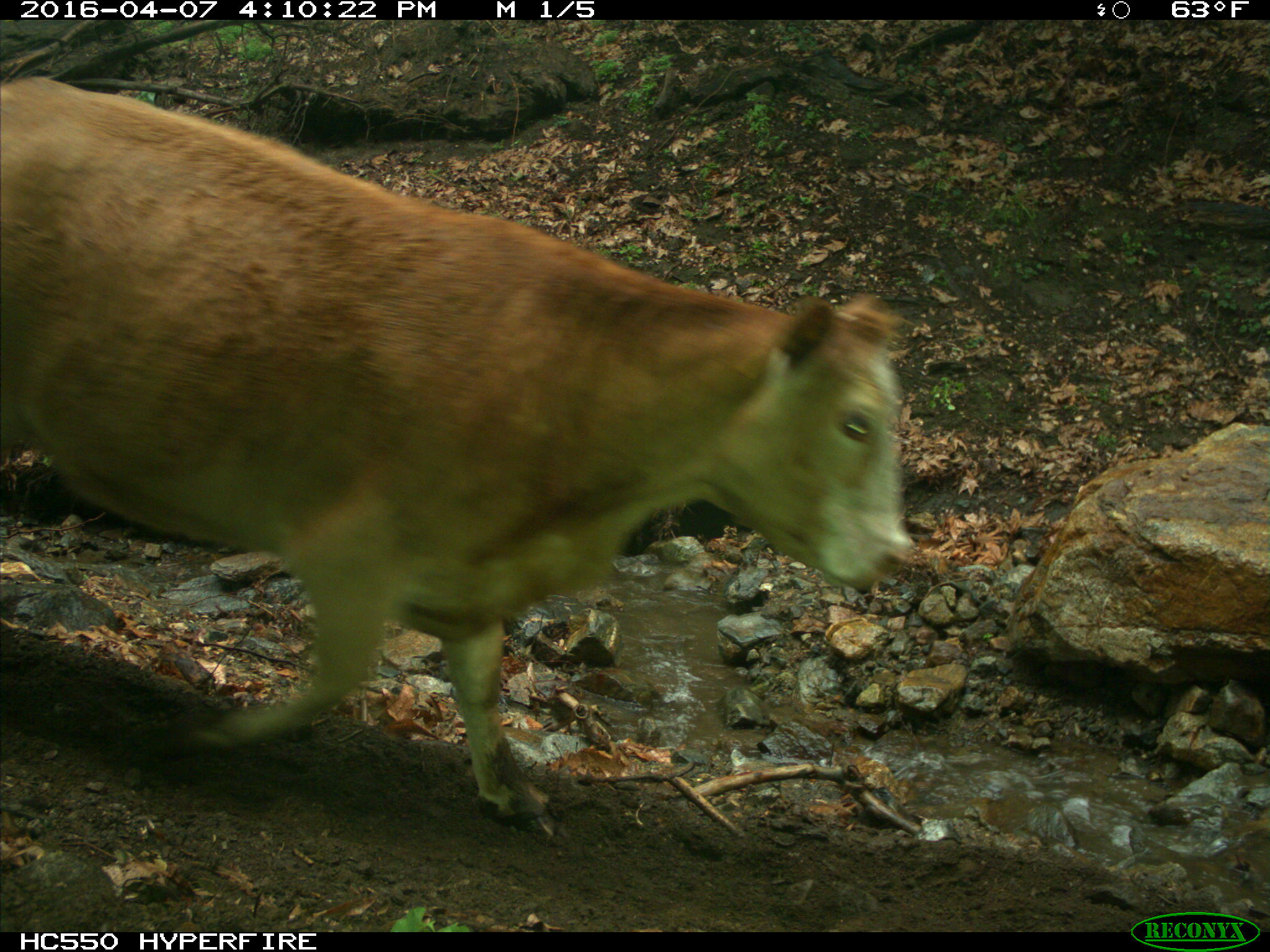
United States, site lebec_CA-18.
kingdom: Animalia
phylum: Chordata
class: Mammalia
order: Artiodactyla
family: Bovidae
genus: Bos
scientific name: Bos taurus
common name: domestic cow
Bos taurus (domestic cow).